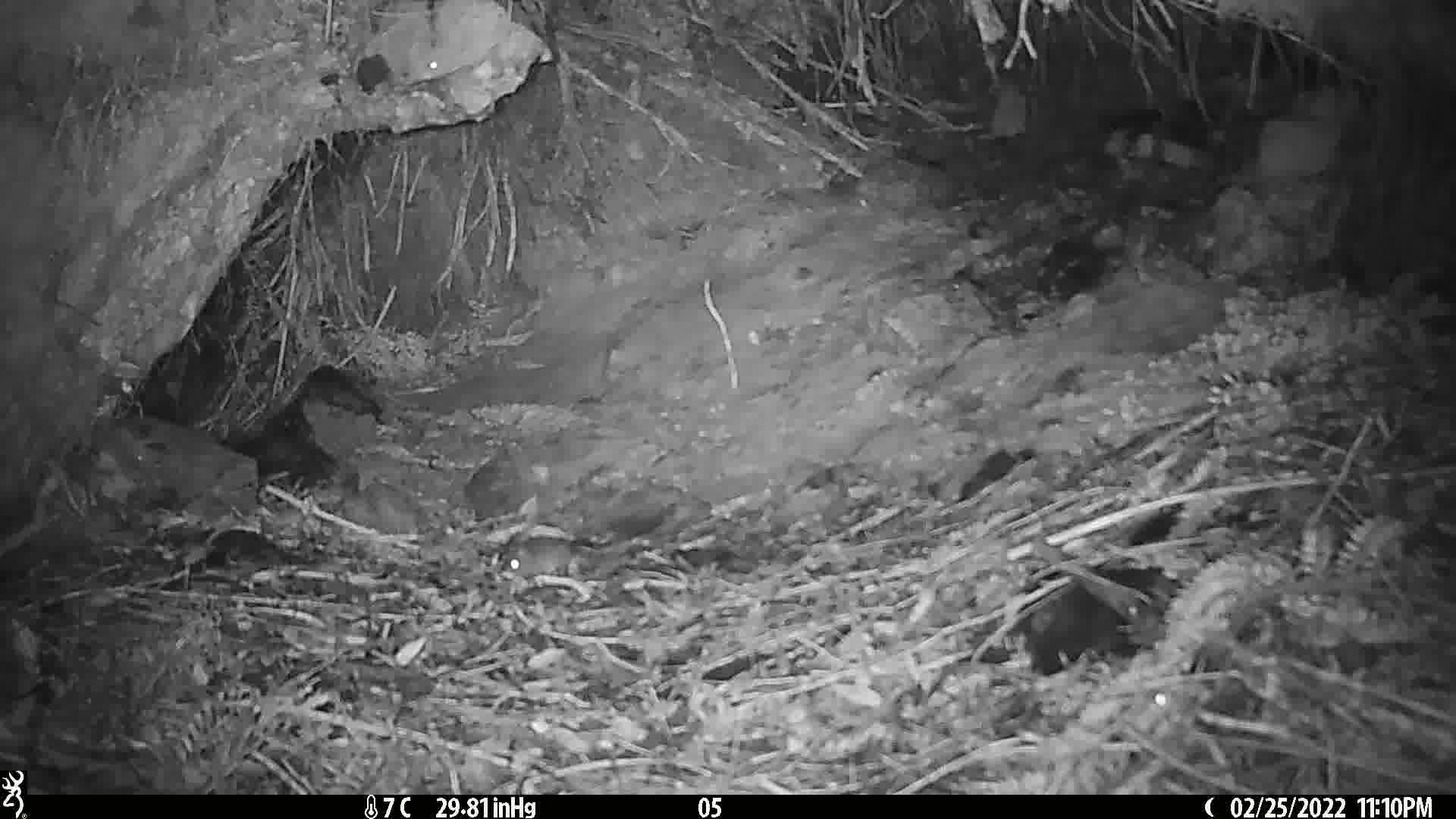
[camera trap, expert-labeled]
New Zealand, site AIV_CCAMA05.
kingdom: Animalia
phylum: Chordata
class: Mammalia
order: Rodentia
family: Muridae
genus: Mus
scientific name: Mus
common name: mouse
Mouse (Mus).